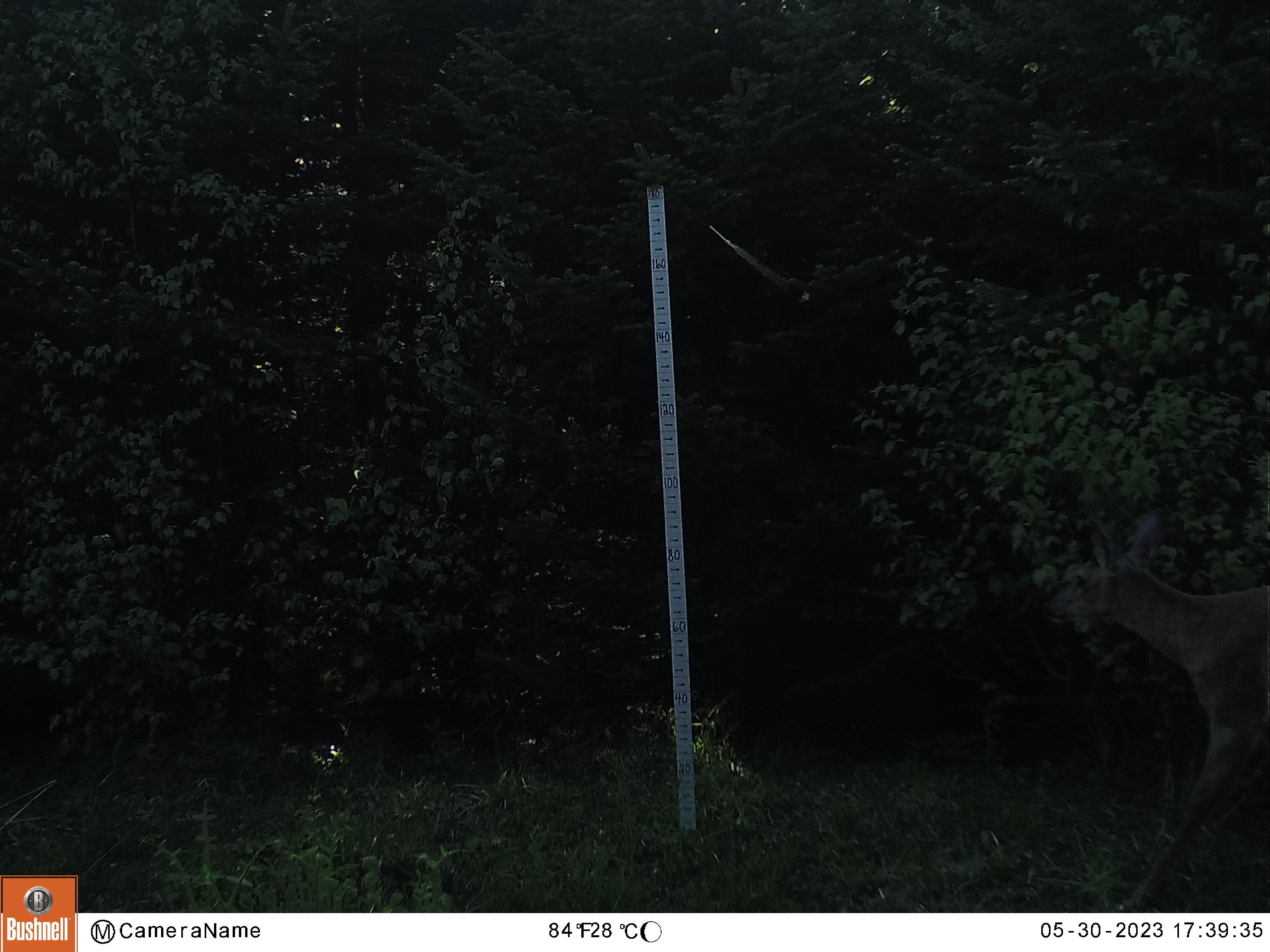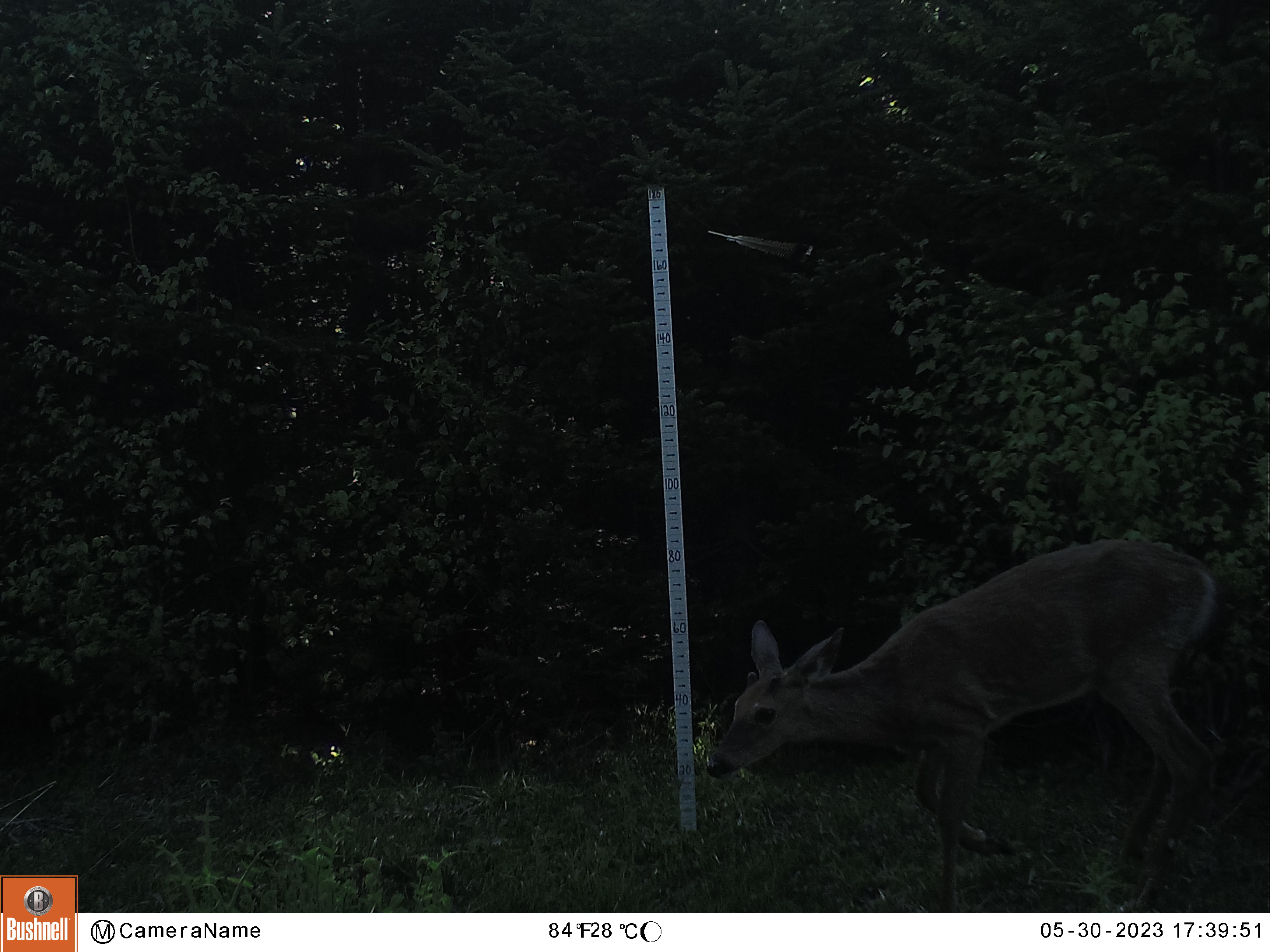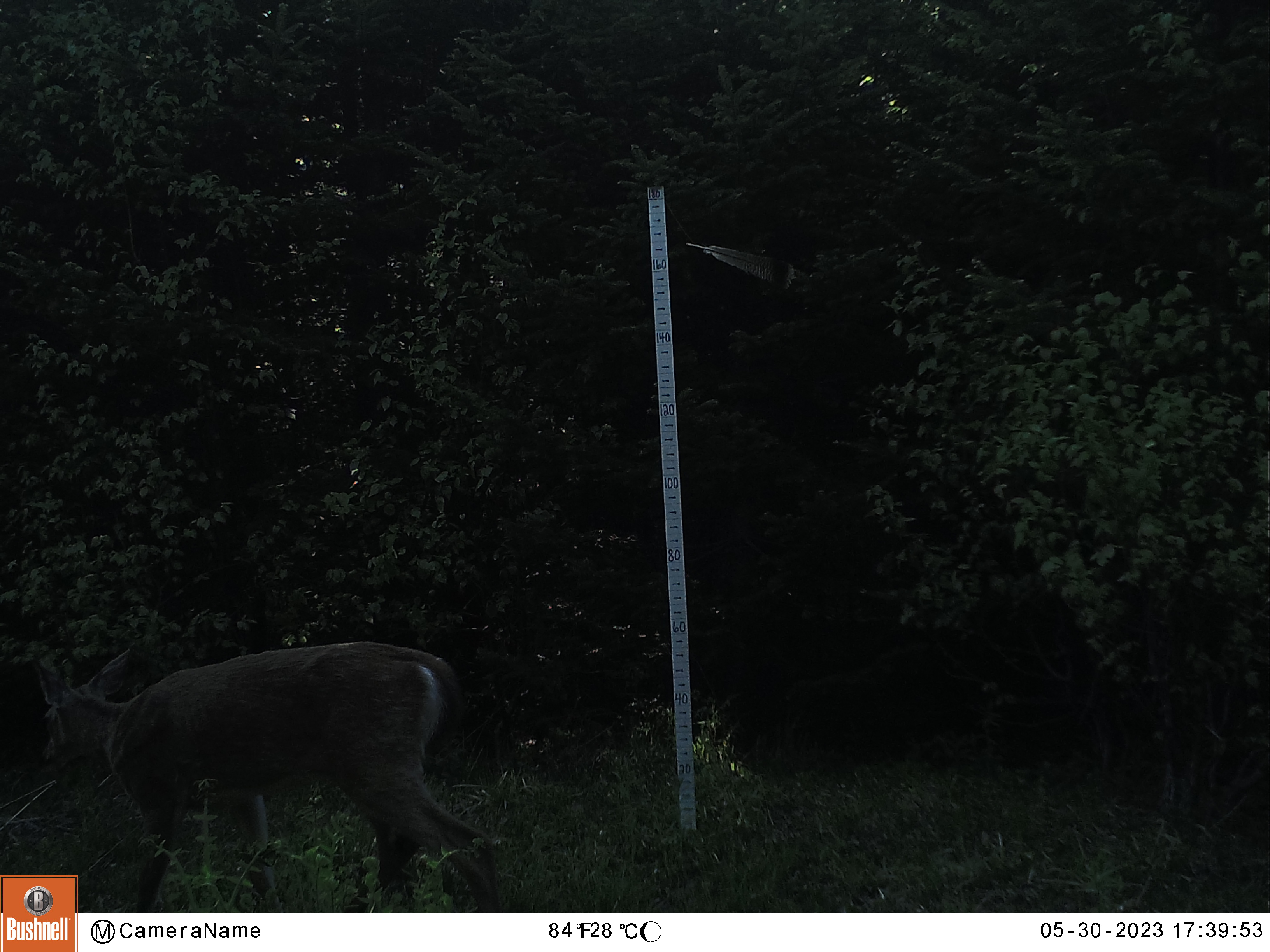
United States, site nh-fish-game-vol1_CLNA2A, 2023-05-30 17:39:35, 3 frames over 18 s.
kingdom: Animalia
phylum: Chordata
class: Mammalia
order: Artiodactyla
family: Cervidae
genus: Odocoileus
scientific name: Odocoileus virginianus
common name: white-tailed deer